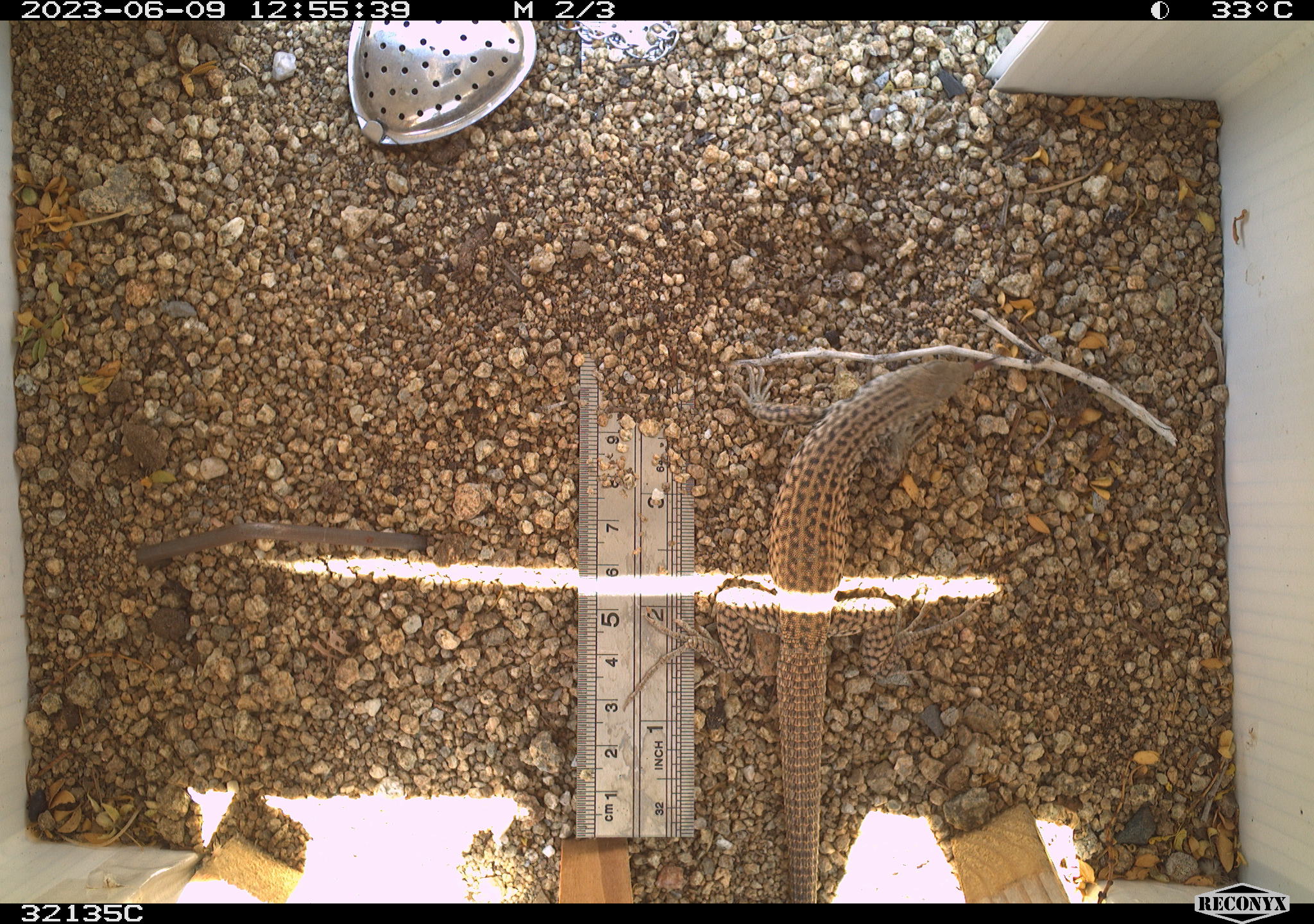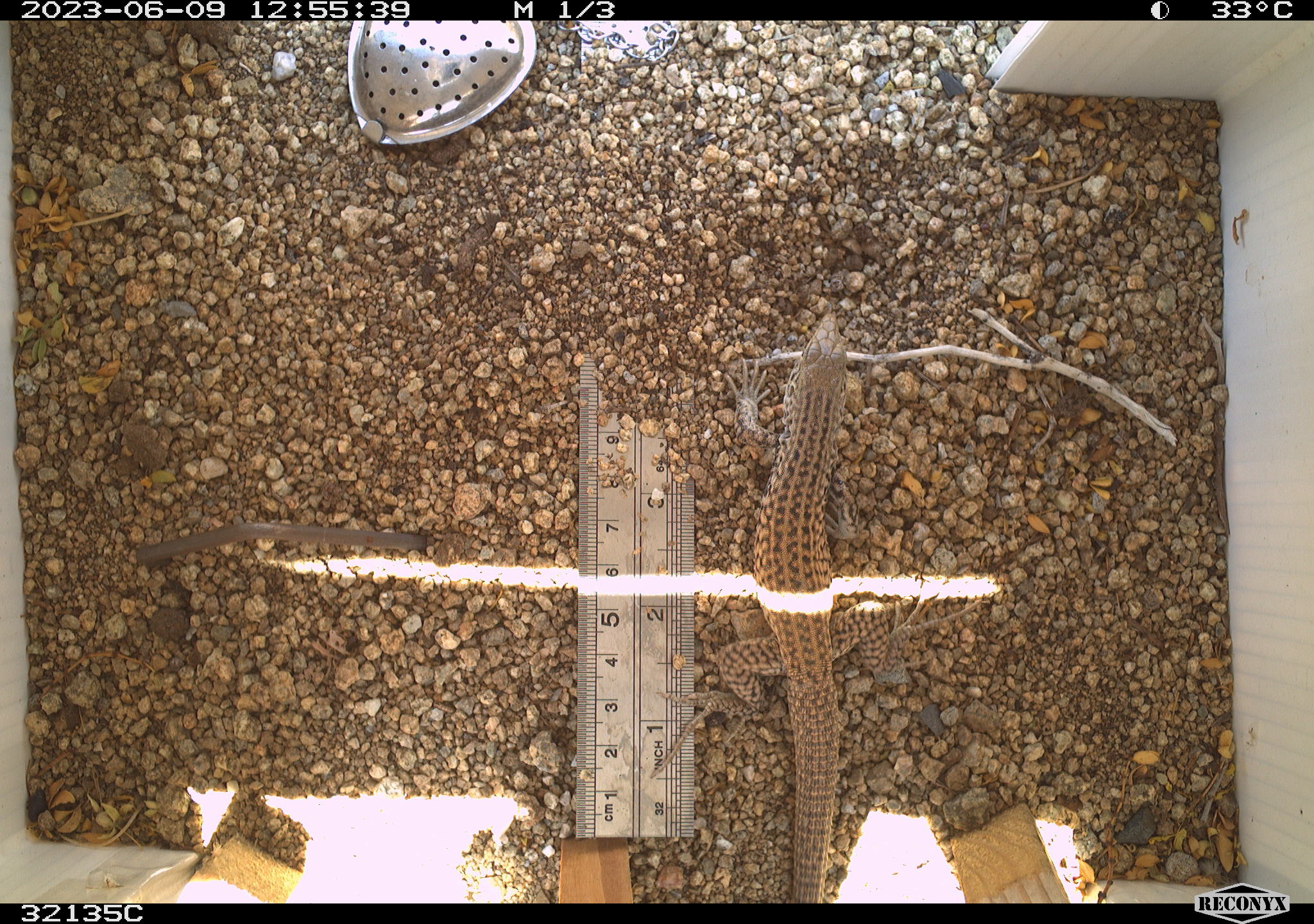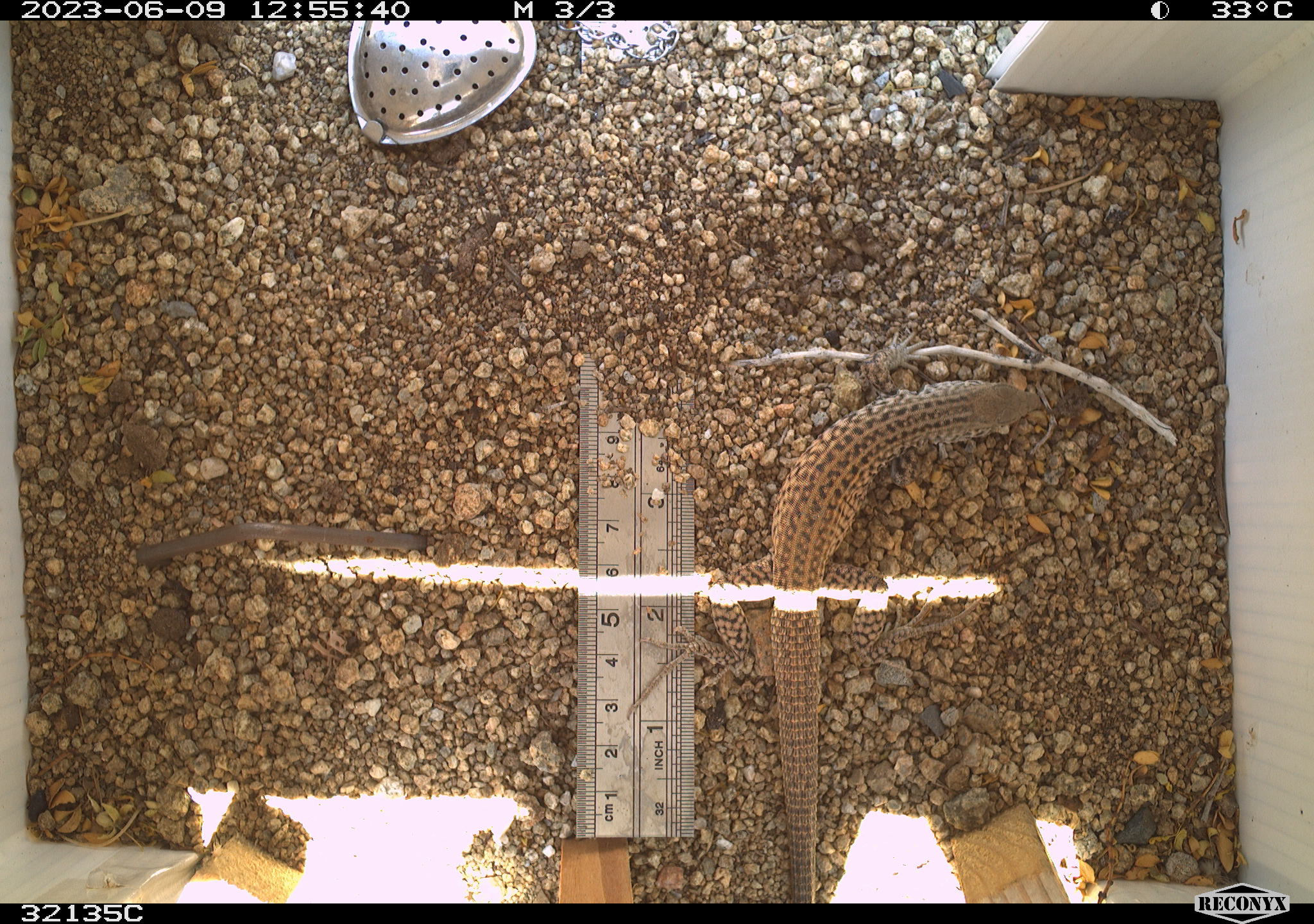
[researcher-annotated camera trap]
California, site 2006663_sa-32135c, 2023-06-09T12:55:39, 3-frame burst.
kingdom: Animalia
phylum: Chordata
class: Mammalia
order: Rodentia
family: Sciuridae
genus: Ammospermophilus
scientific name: Ammospermophilus leucurus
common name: white-tailed antelope squirrel